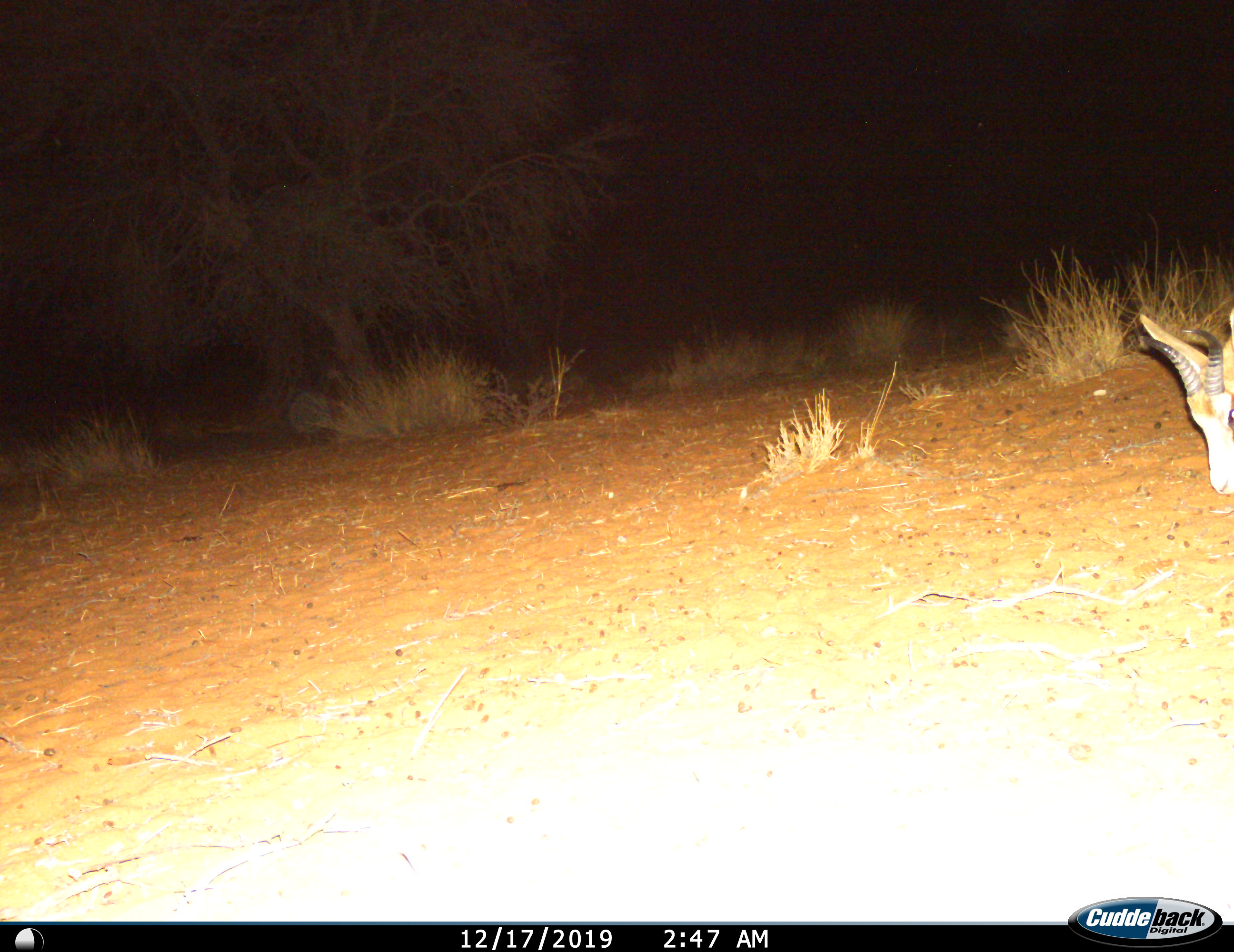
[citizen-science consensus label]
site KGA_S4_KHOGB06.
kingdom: Animalia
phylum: Chordata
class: Mammalia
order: Artiodactyla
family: Bovidae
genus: Antidorcas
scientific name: Antidorcas marsupialis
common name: springbok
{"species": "springbok (Antidorcas marsupialis)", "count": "1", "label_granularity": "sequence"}